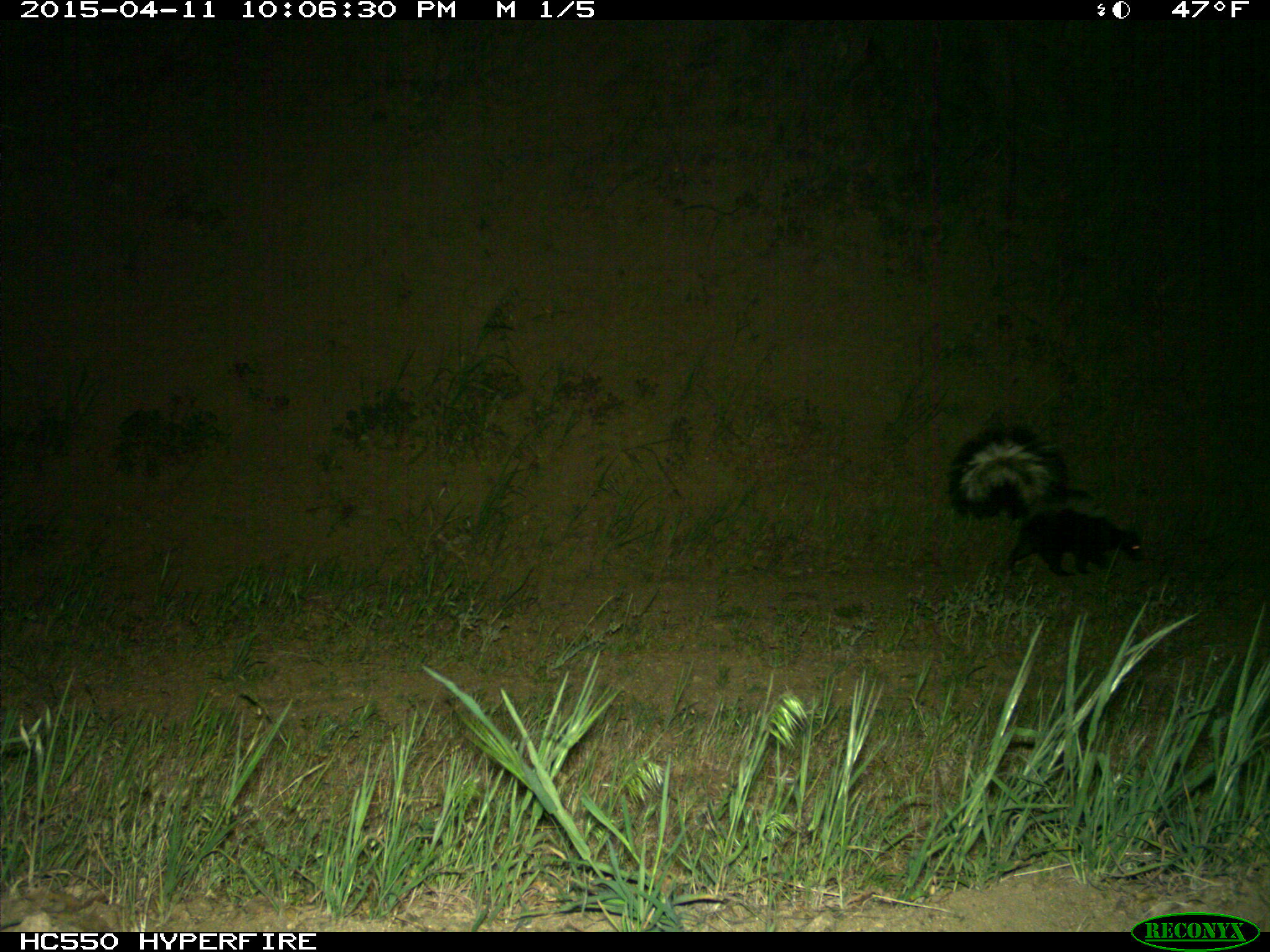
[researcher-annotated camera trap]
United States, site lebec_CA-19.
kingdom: Animalia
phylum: Chordata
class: Mammalia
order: Carnivora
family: Mephitidae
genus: Mephitis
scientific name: Mephitis mephitis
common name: striped skunk